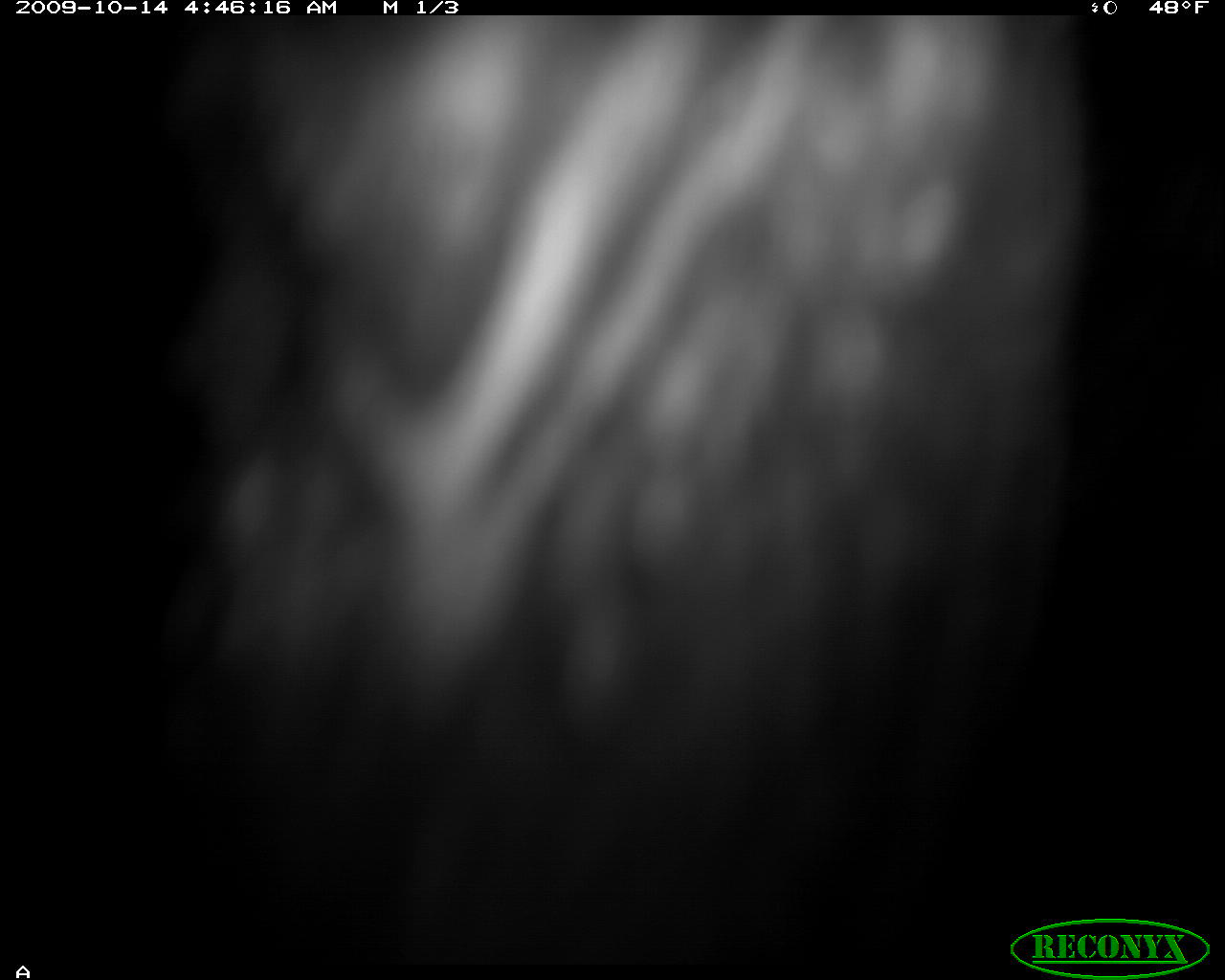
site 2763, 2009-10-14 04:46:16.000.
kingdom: Animalia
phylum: Chordata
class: Mammalia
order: Perissodactyla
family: Equidae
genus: Equus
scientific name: Equus quagga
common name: plains zebra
Equus quagga (plains zebra), count 1.